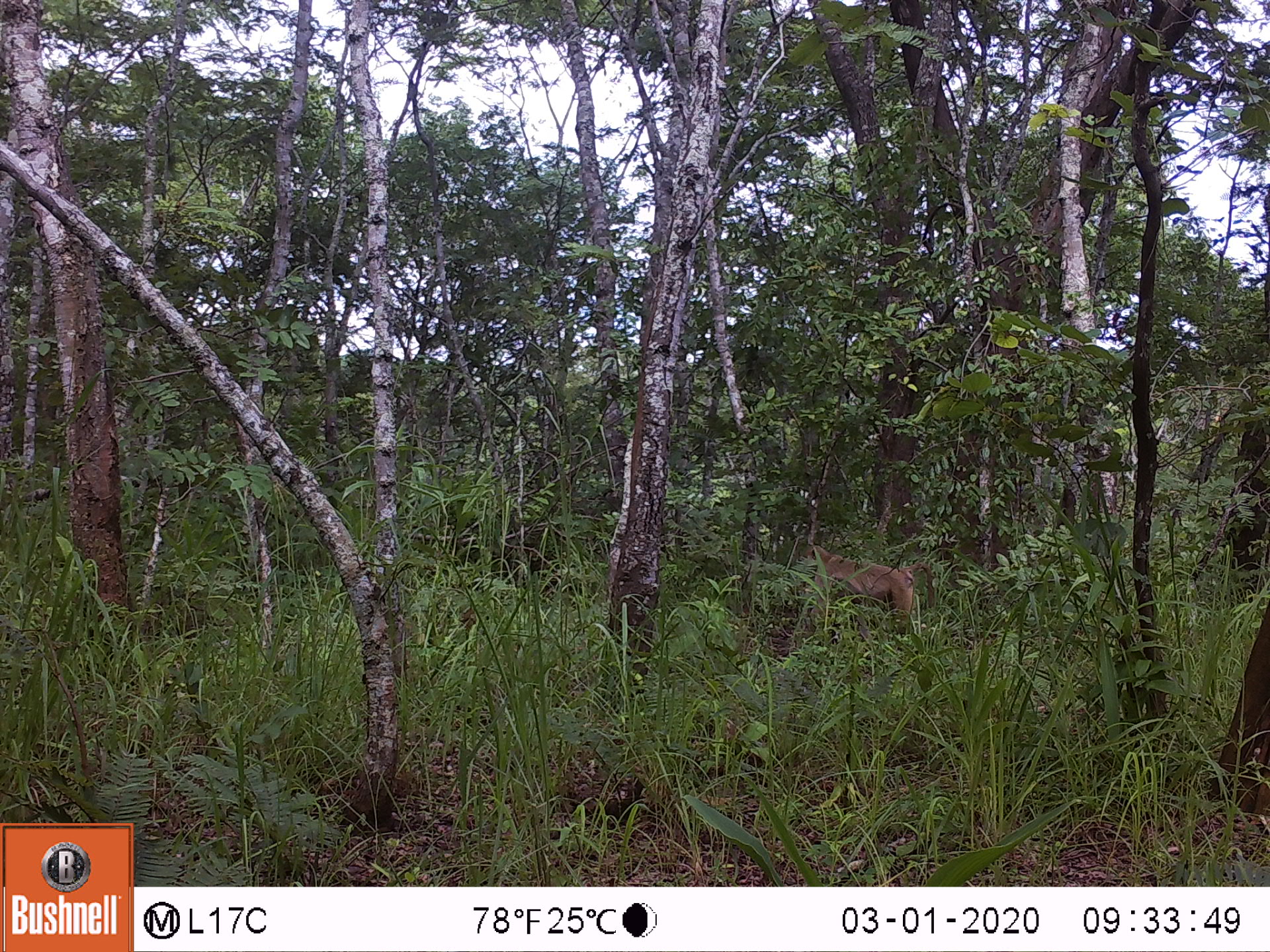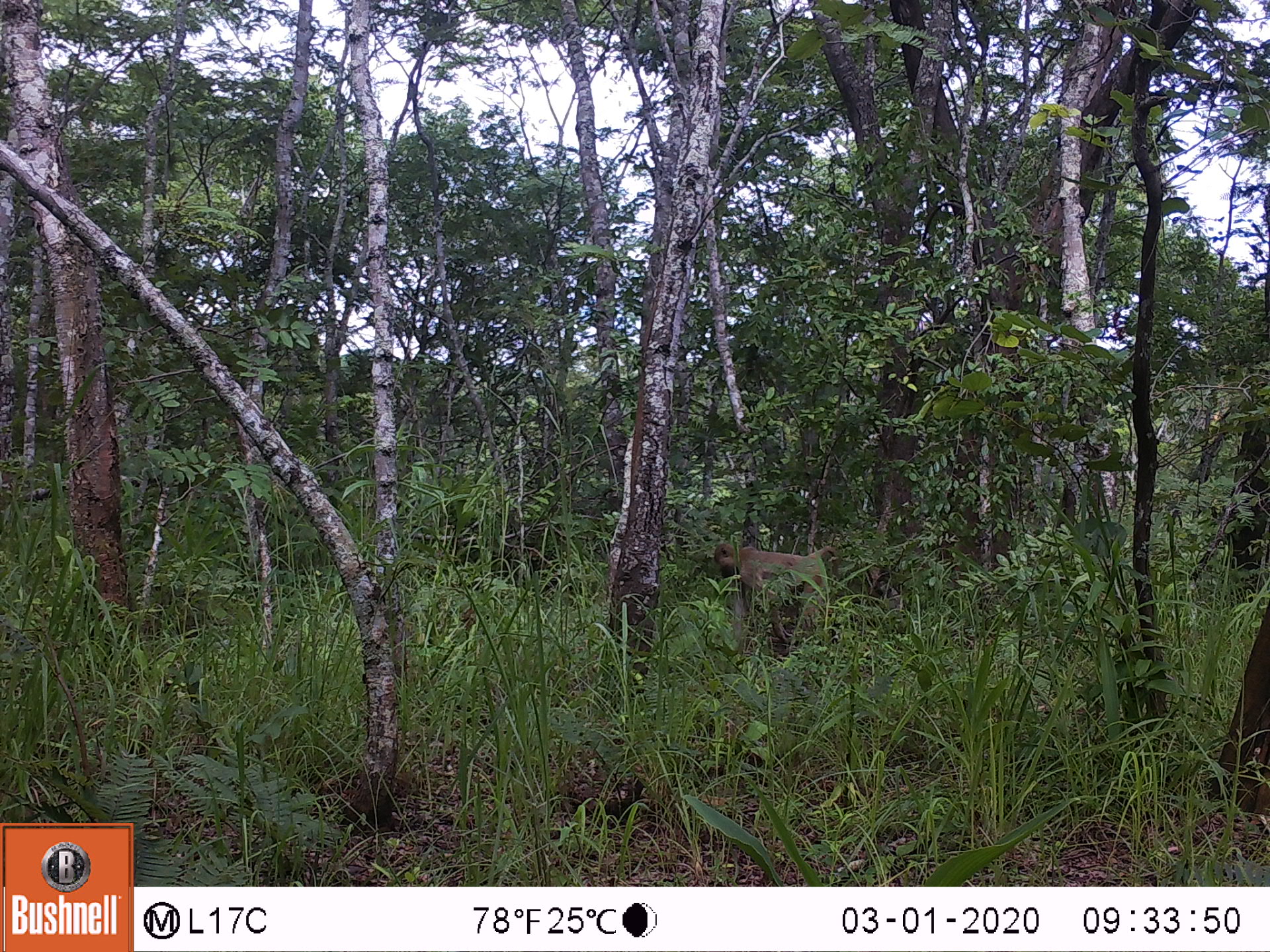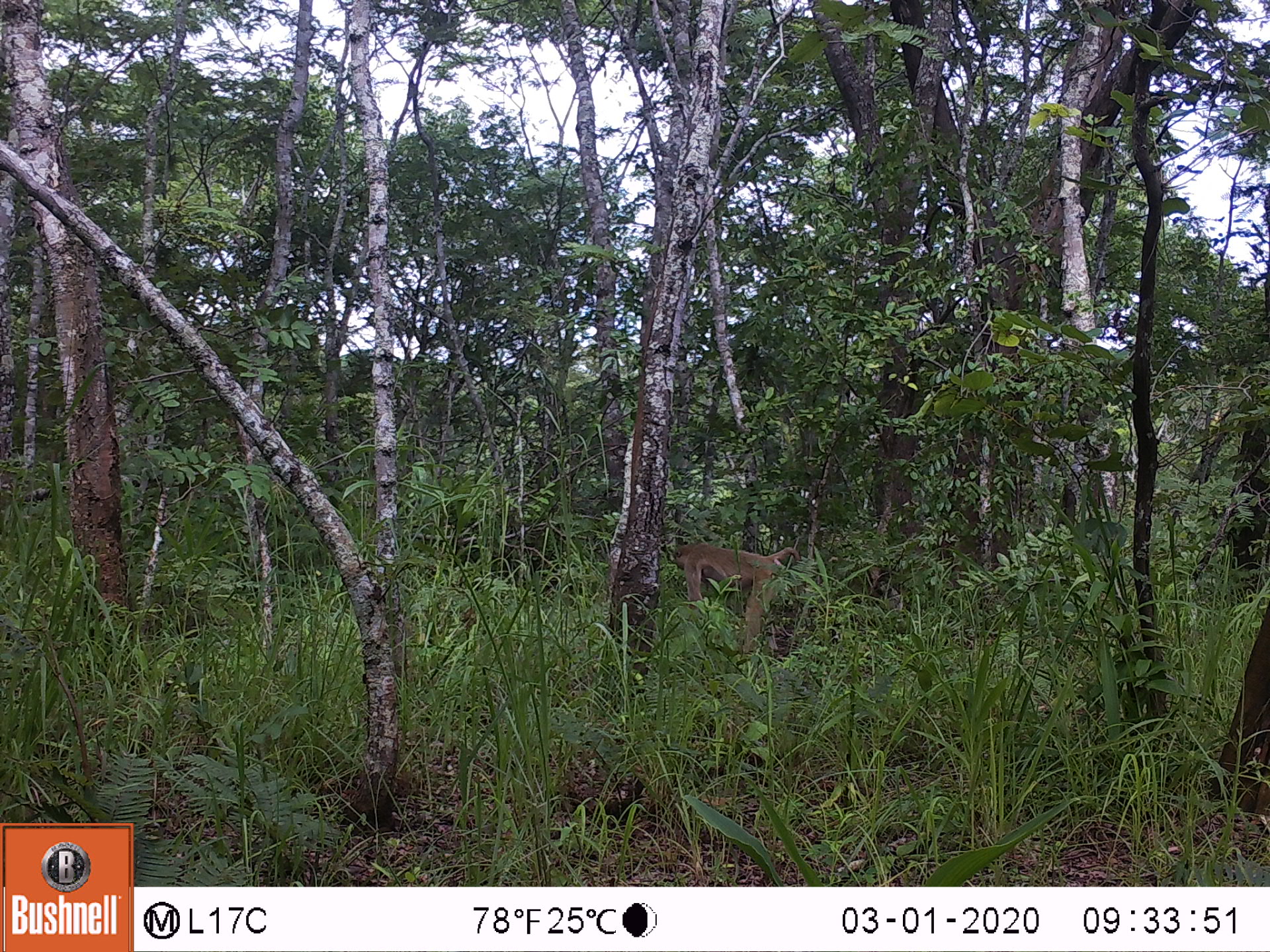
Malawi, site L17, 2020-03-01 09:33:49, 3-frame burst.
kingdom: Animalia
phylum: Chordata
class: Mammalia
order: Primates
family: Cercopithecidae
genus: Papio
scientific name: Papio cynocephalus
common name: yellow baboon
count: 1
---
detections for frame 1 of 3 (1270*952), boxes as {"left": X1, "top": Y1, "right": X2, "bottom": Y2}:
yellow baboon: {"left": 798, "top": 537, "right": 936, "bottom": 648}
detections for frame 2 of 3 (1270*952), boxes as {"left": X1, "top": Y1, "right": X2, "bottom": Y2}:
yellow baboon: {"left": 706, "top": 537, "right": 841, "bottom": 636}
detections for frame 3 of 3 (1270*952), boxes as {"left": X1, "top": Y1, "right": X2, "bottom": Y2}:
yellow baboon: {"left": 663, "top": 535, "right": 804, "bottom": 645}